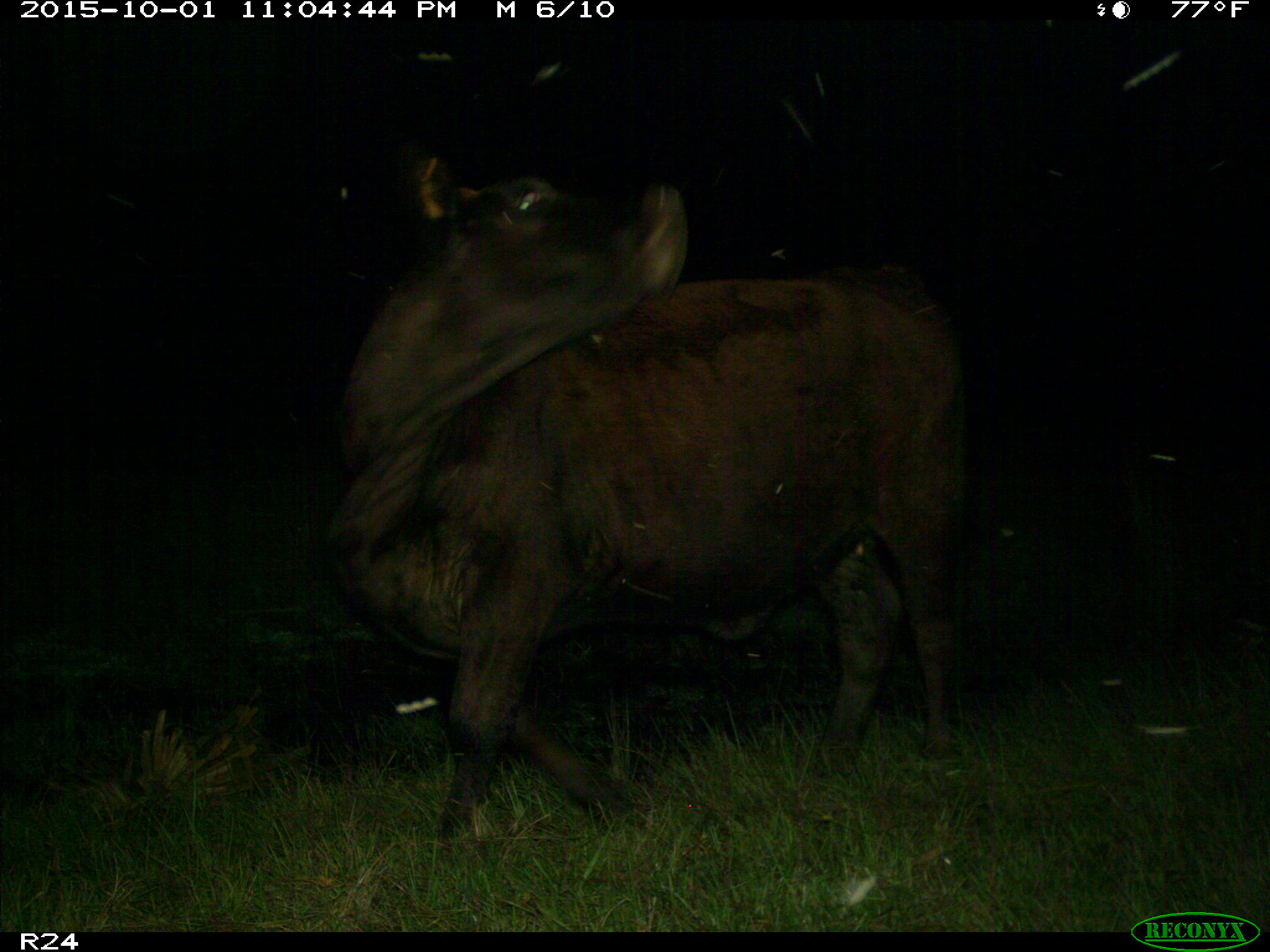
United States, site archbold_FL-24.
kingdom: Animalia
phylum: Chordata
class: Mammalia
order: Artiodactyla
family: Bovidae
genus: Bos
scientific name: Bos taurus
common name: domestic cow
Bos taurus (domestic cow).